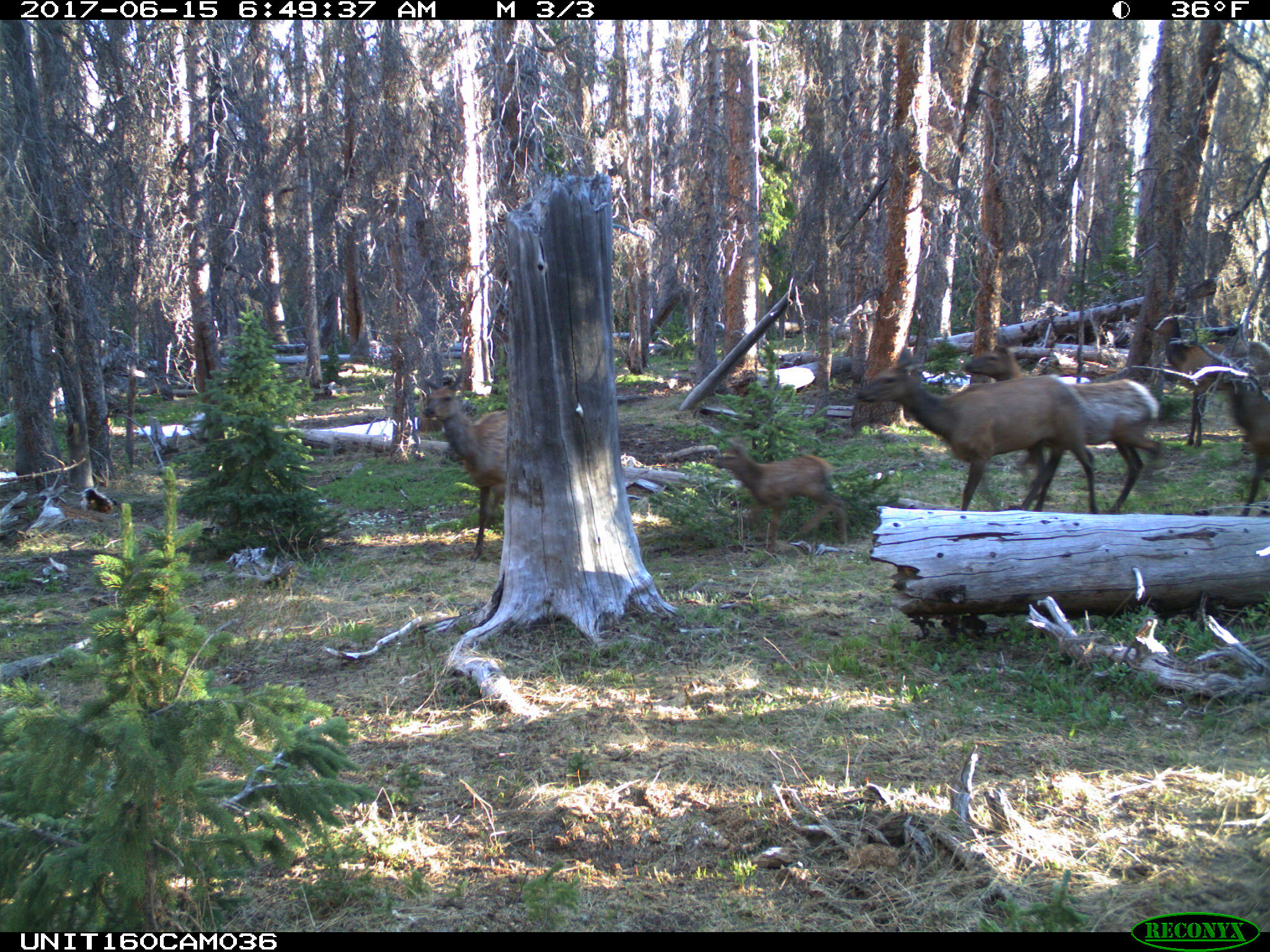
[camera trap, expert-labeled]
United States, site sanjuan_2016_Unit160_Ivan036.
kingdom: Animalia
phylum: Chordata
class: Mammalia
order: Artiodactyla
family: Cervidae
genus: Cervus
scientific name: Cervus elaphus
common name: red deer